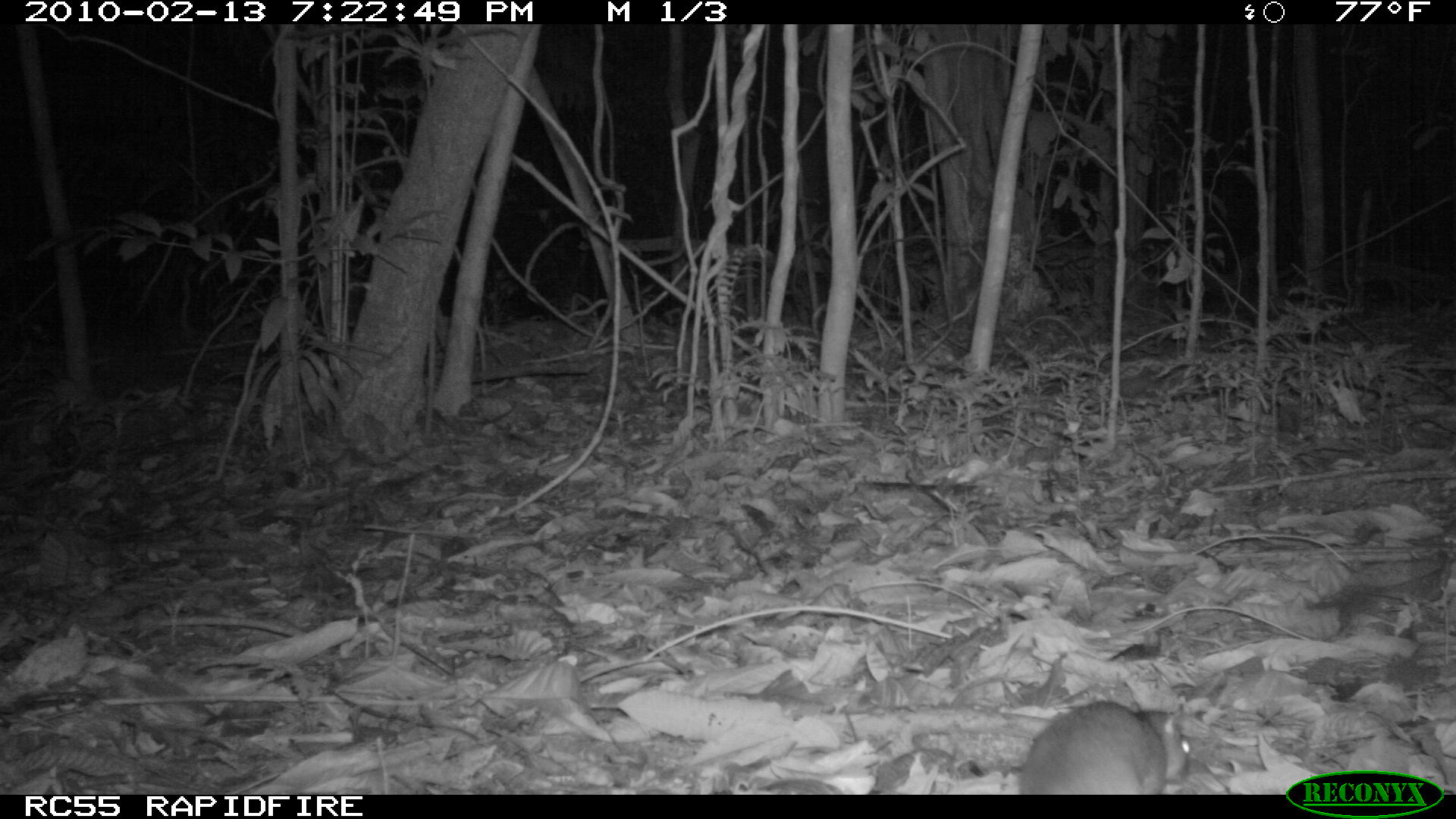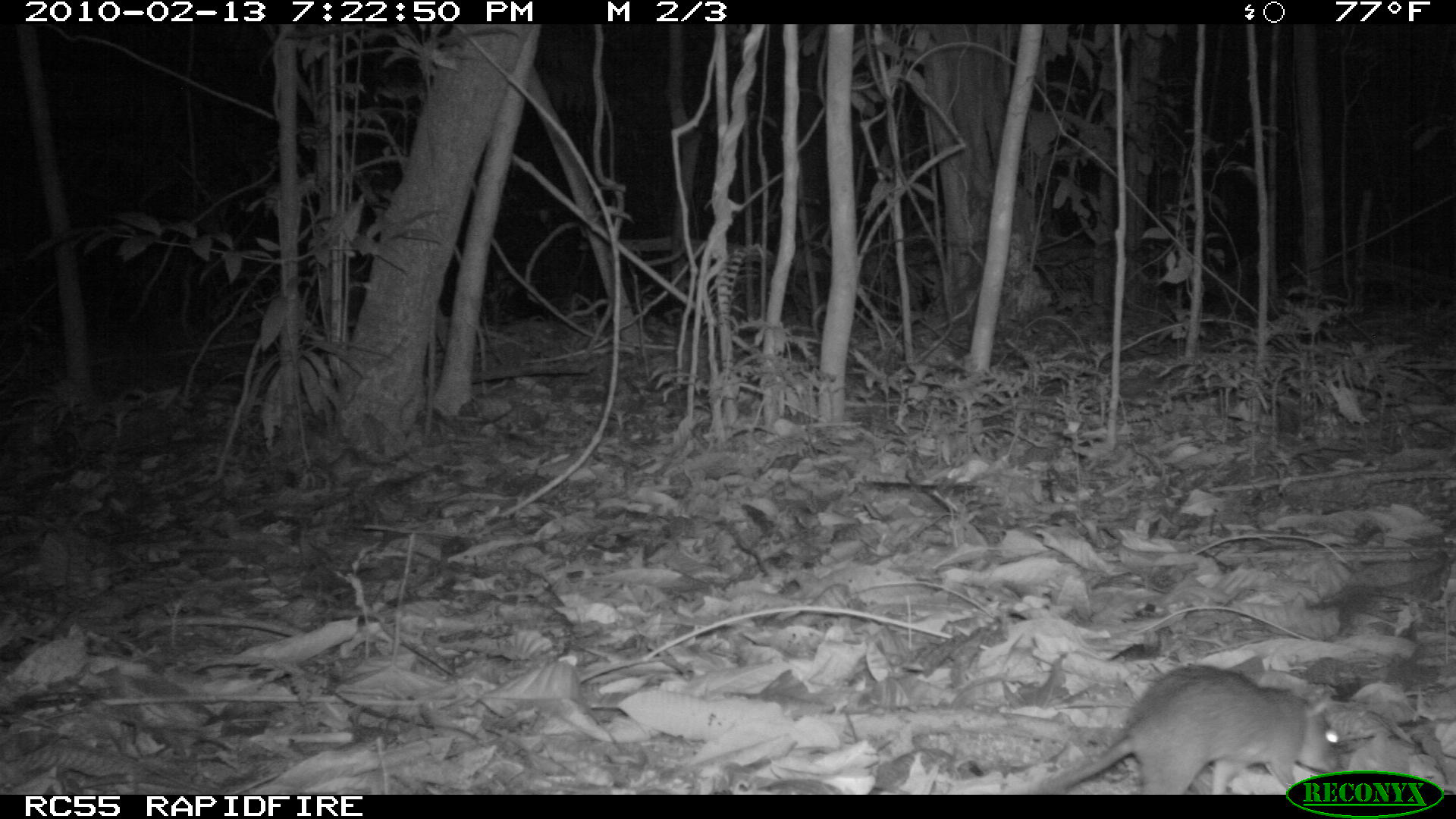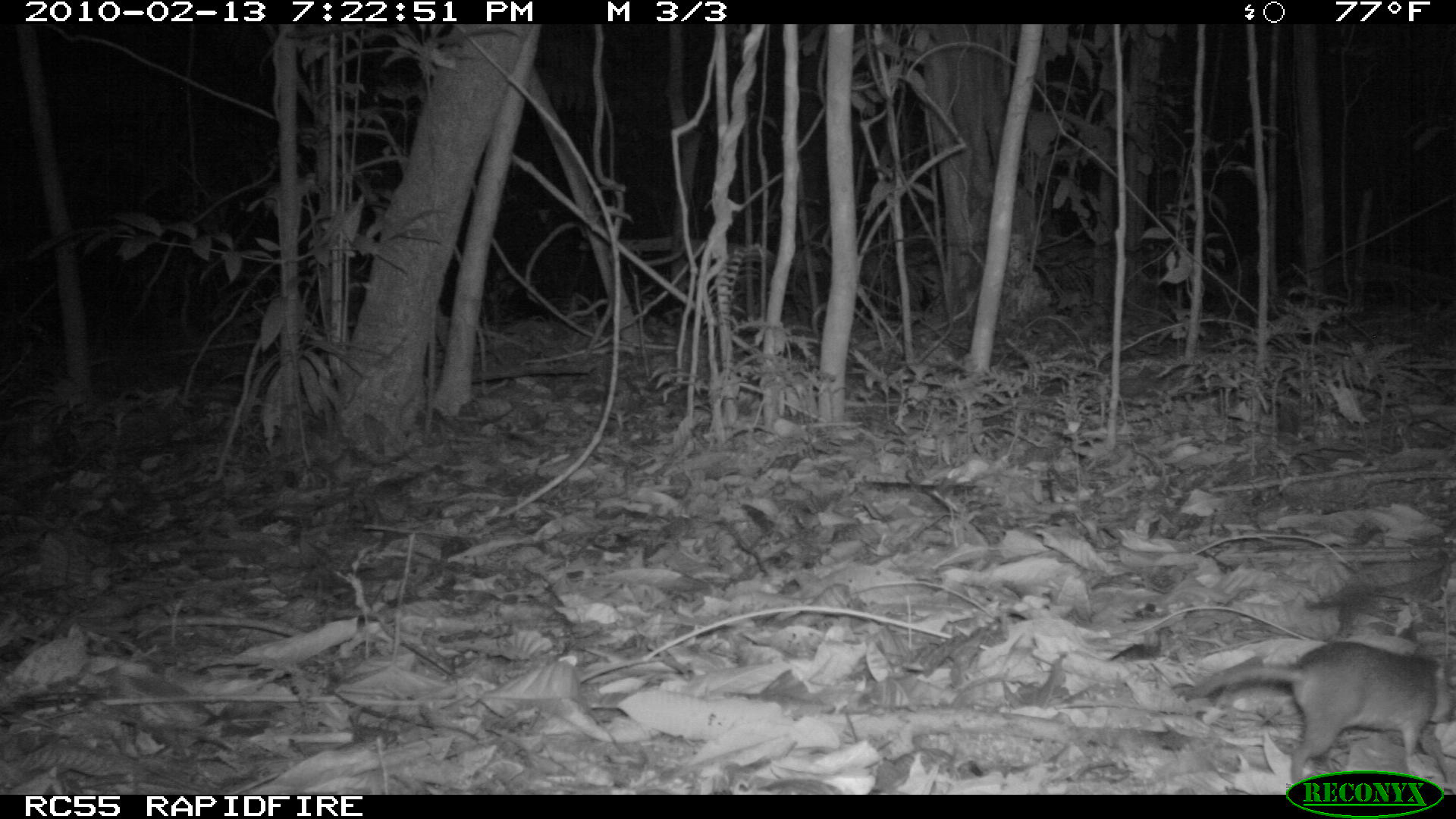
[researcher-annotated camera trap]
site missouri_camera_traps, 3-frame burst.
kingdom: Animalia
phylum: Chordata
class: Mammalia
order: Rodentia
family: Muridae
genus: Rattus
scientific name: Rattus praetor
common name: spiny rat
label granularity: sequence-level